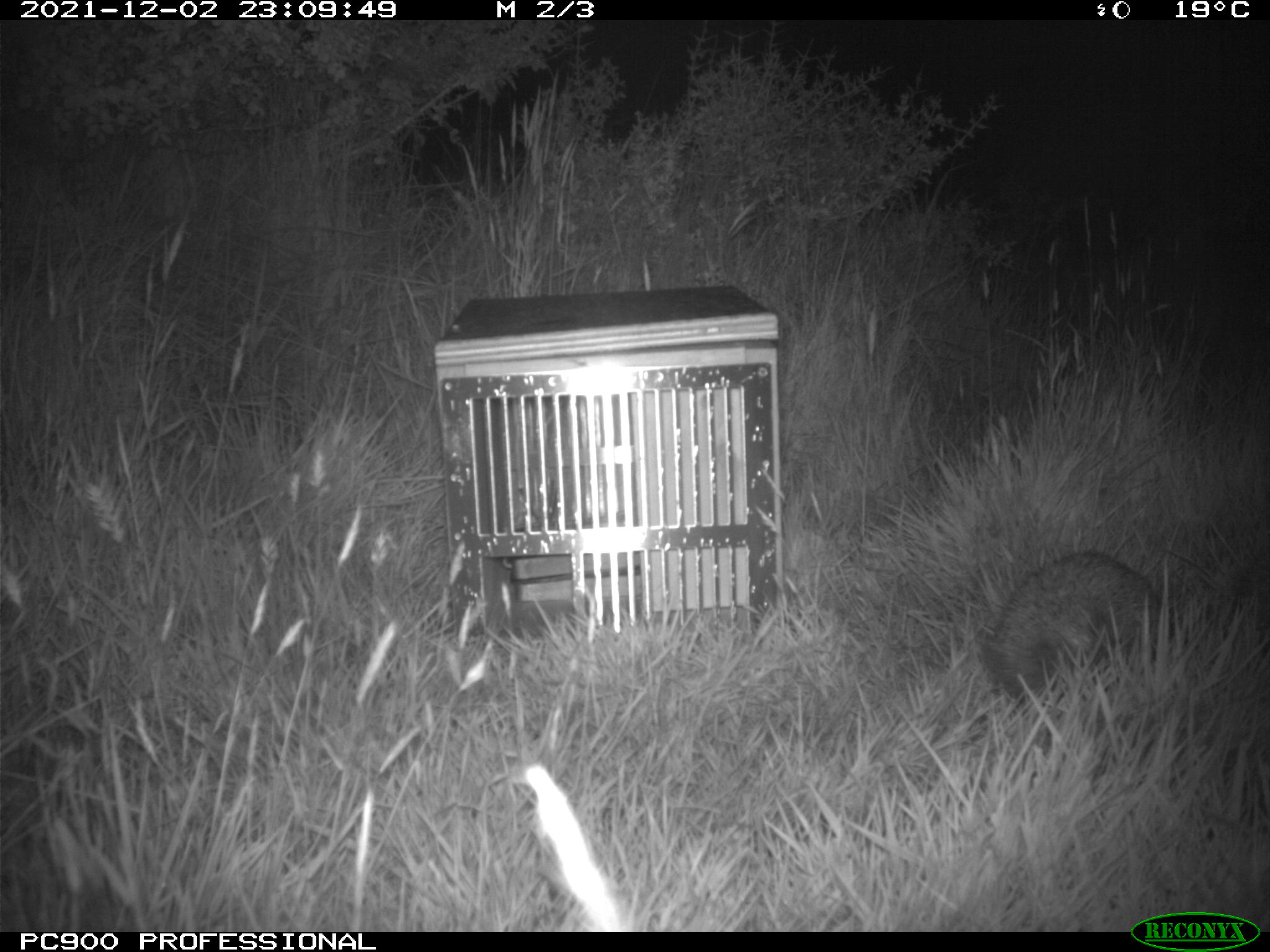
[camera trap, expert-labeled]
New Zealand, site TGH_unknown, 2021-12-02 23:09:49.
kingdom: Animalia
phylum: Chordata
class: Mammalia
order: Eulipotyphla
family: Erinaceidae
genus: Erinaceus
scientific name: Erinaceus europaeus europaeus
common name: european hedgehog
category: hedgehog